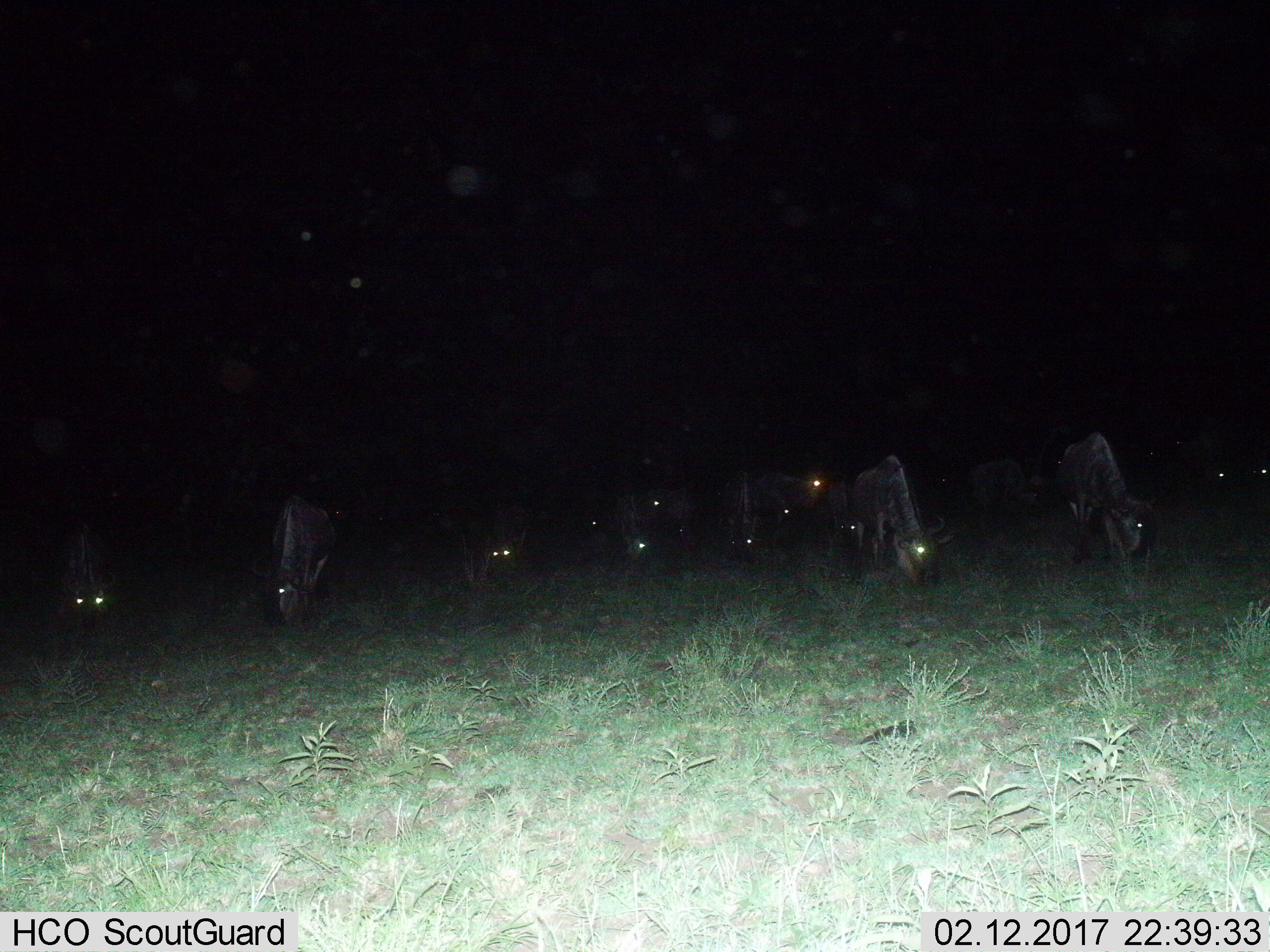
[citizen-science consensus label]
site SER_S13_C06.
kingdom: Animalia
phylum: Chordata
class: Mammalia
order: Artiodactyla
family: Bovidae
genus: Connochaetes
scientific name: Connochaetes taurinus taurinus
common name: blue wildebeest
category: wildebeestblue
Wildebeestblue (blue wildebeest) (Connochaetes taurinus taurinus), count 11-50. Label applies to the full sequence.